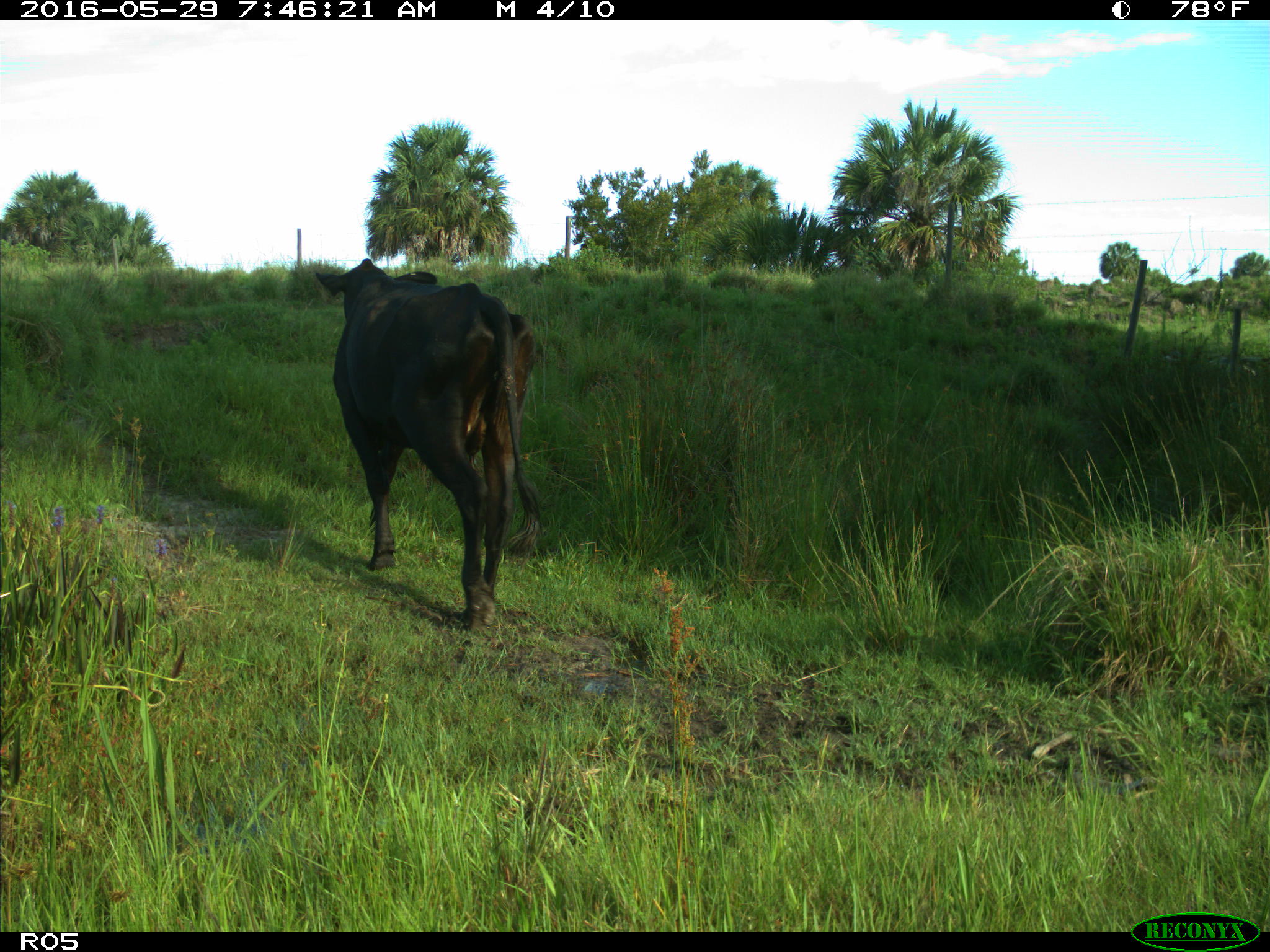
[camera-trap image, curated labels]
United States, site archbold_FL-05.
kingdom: Animalia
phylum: Chordata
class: Mammalia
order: Artiodactyla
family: Bovidae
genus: Bos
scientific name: Bos taurus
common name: domestic cow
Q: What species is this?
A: Bos taurus (domestic cow).